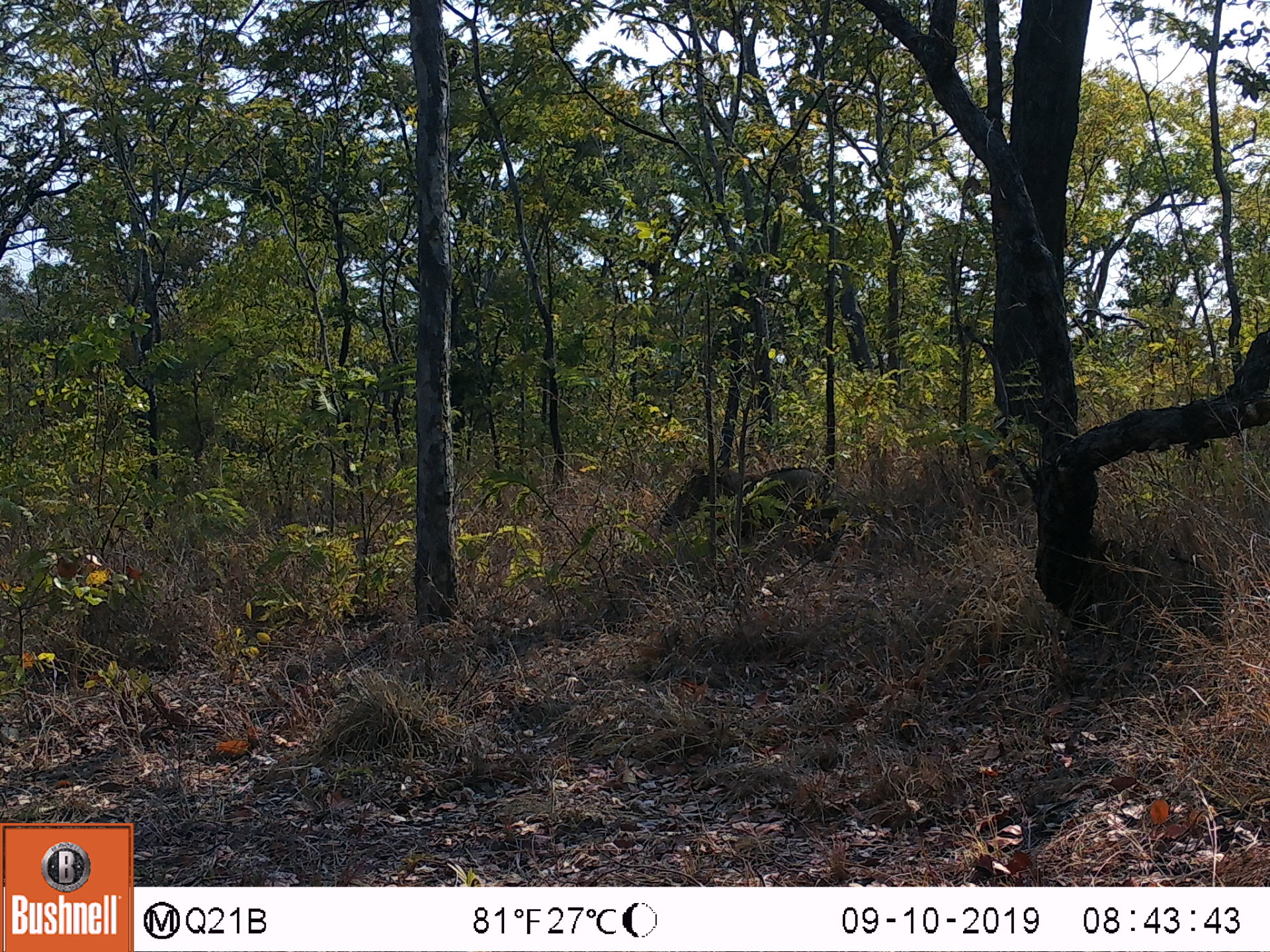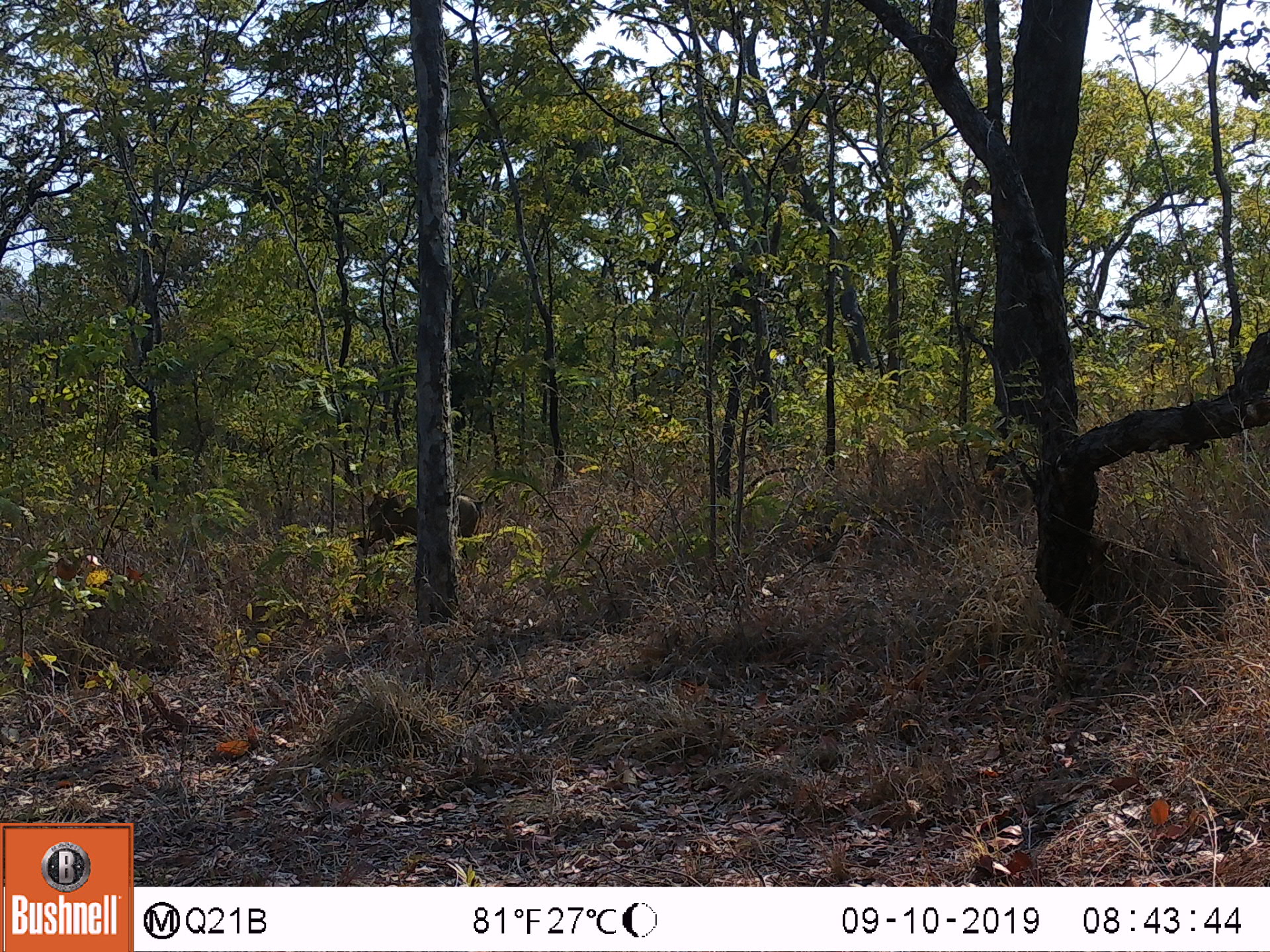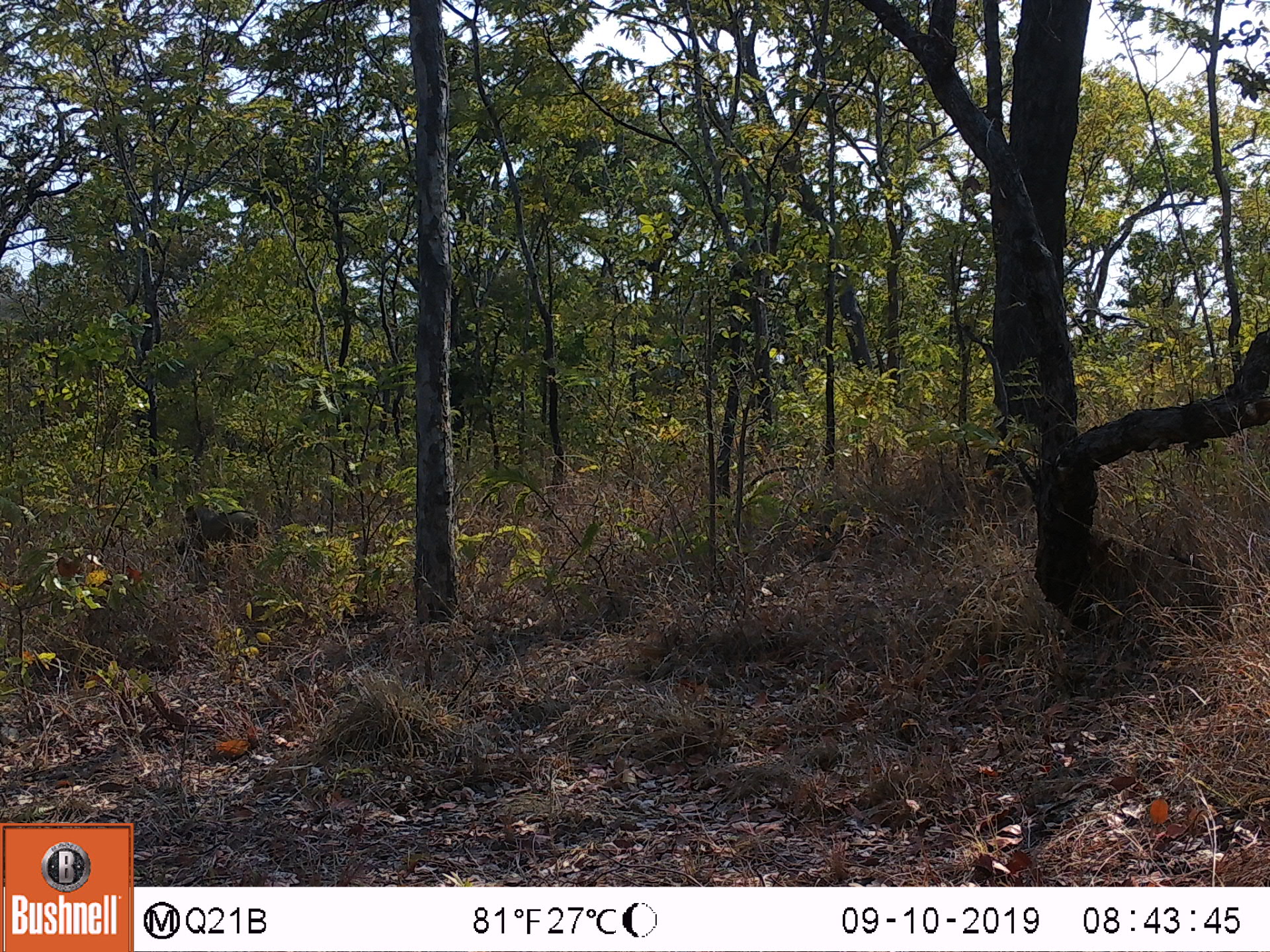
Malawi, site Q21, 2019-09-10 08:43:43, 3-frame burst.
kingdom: Animalia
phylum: Chordata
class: Mammalia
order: Artiodactyla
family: Suidae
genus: Phacochoerus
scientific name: Phacochoerus africanus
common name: common warthog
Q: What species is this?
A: Common warthog (Phacochoerus africanus).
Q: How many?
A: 1.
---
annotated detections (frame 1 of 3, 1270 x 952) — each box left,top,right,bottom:
common warthog: 649,459,840,542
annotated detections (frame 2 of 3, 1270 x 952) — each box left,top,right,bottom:
common warthog: 351,476,482,552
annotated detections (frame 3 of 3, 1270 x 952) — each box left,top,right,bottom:
common warthog: 170,495,270,562